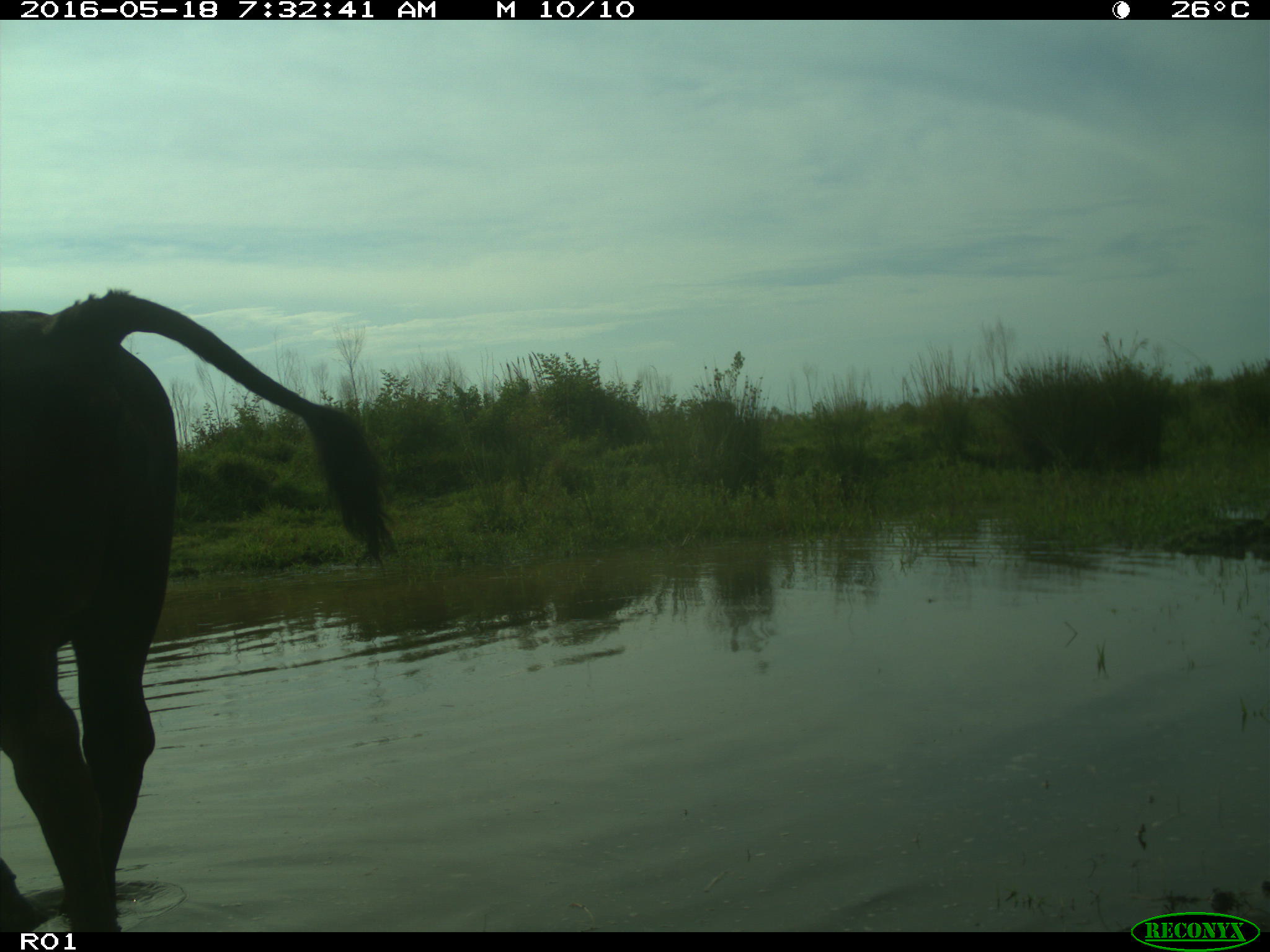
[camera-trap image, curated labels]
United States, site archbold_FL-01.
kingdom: Animalia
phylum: Chordata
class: Mammalia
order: Artiodactyla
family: Bovidae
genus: Bos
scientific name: Bos taurus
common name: domestic cow